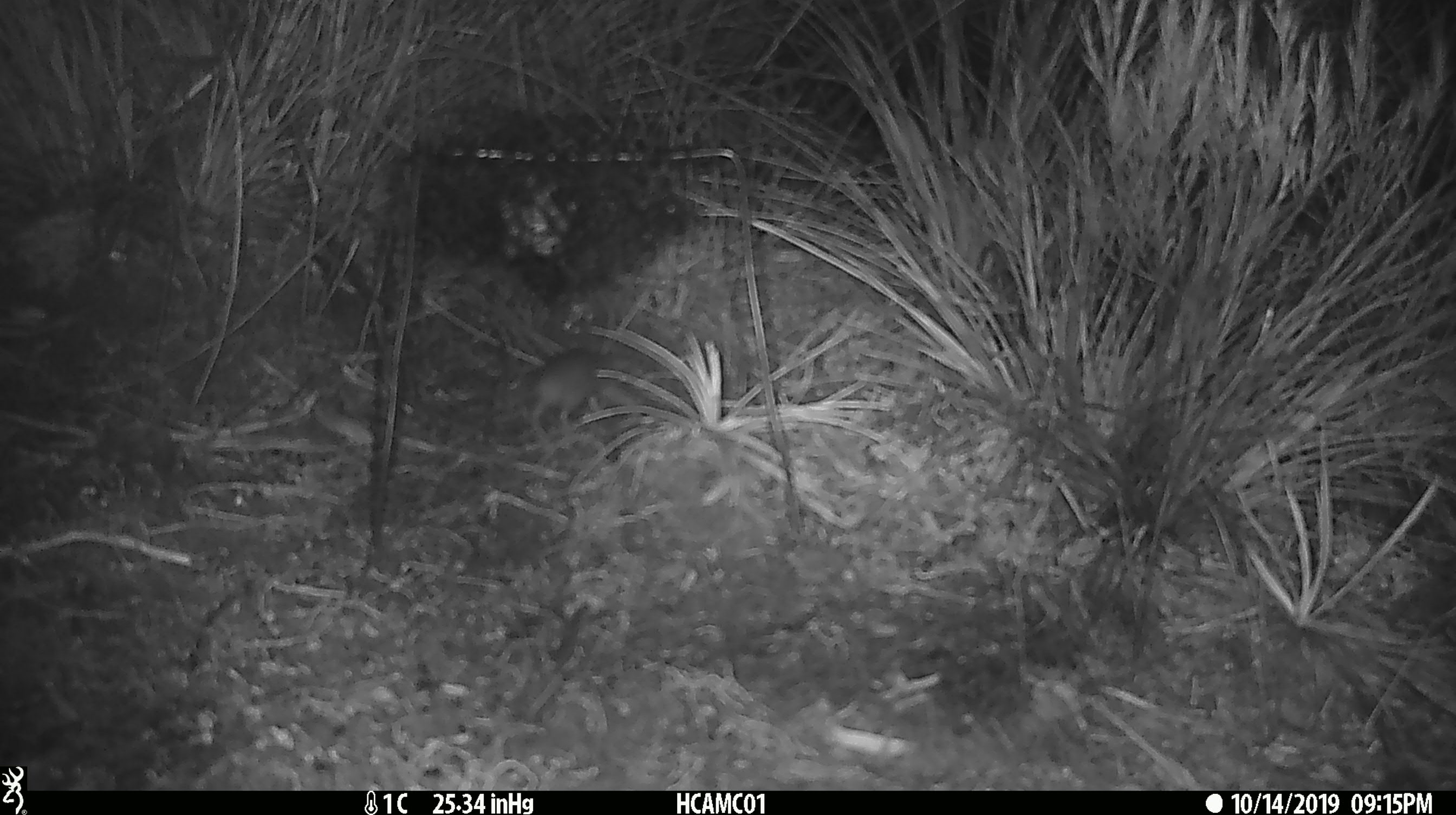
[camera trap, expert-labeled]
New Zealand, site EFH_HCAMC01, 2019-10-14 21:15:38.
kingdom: Animalia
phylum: Chordata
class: Mammalia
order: Rodentia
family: Muridae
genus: Mus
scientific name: Mus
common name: mouse